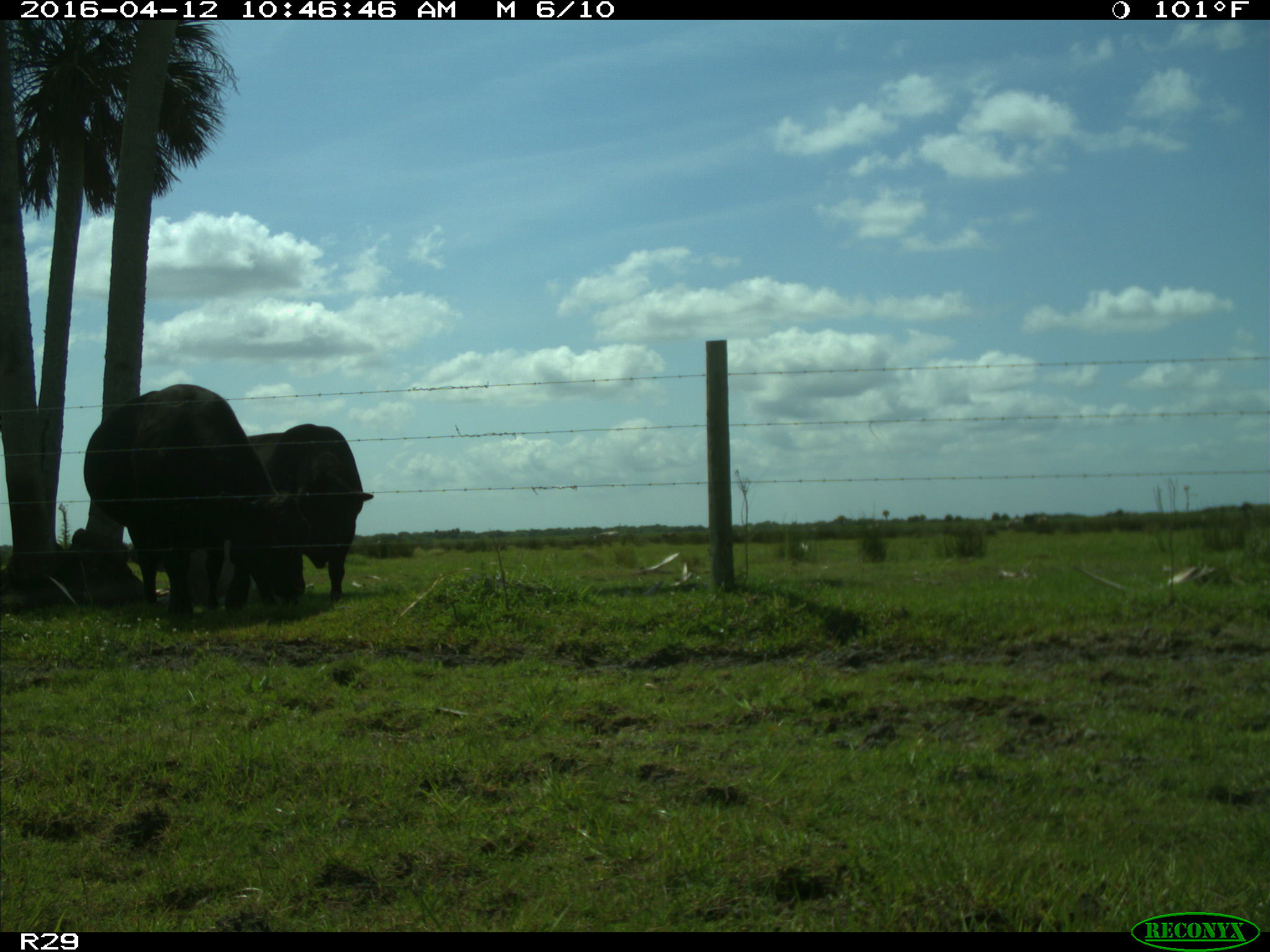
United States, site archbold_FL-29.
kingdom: Animalia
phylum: Chordata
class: Mammalia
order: Artiodactyla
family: Bovidae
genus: Bos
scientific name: Bos taurus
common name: domestic cow